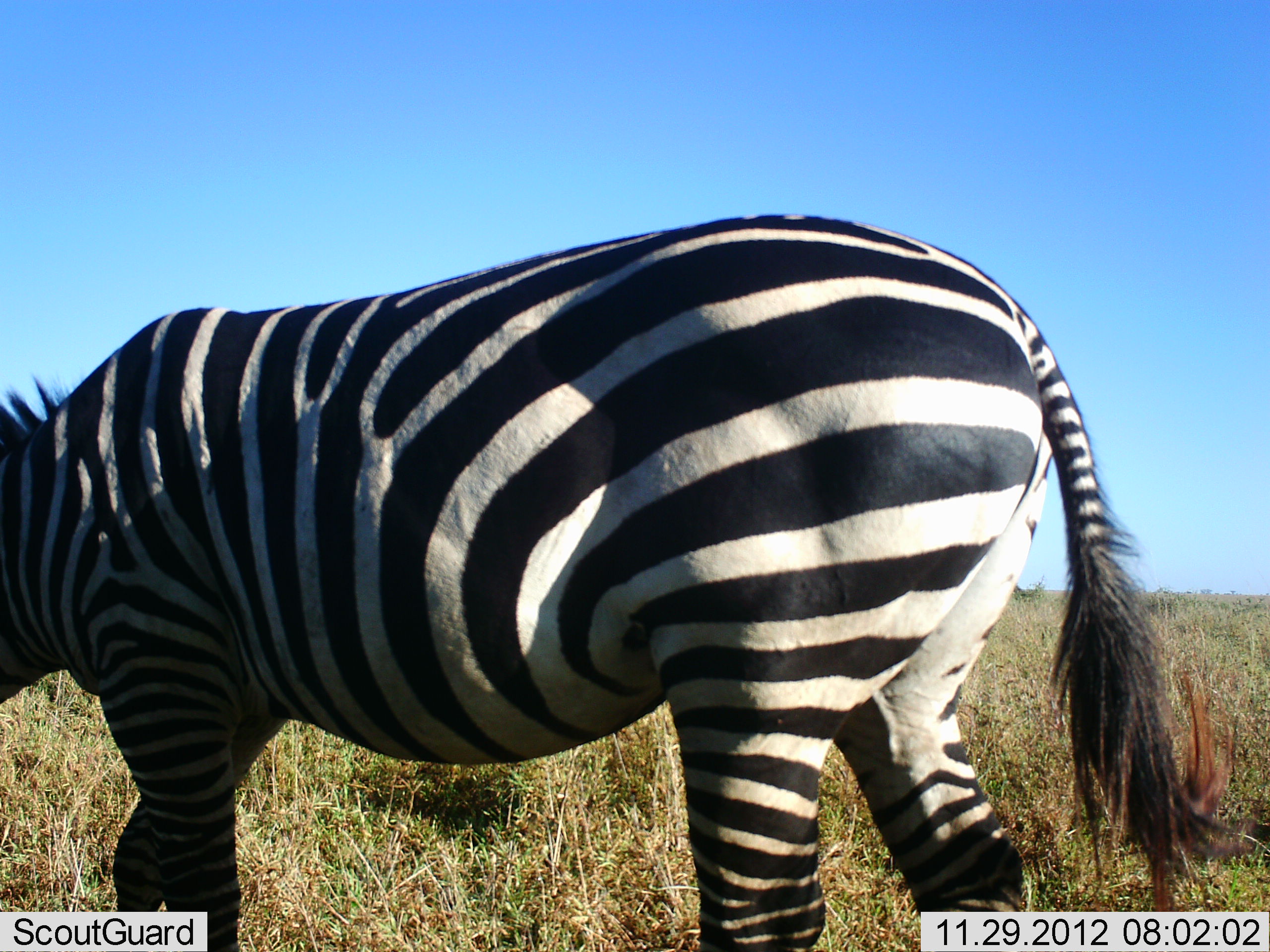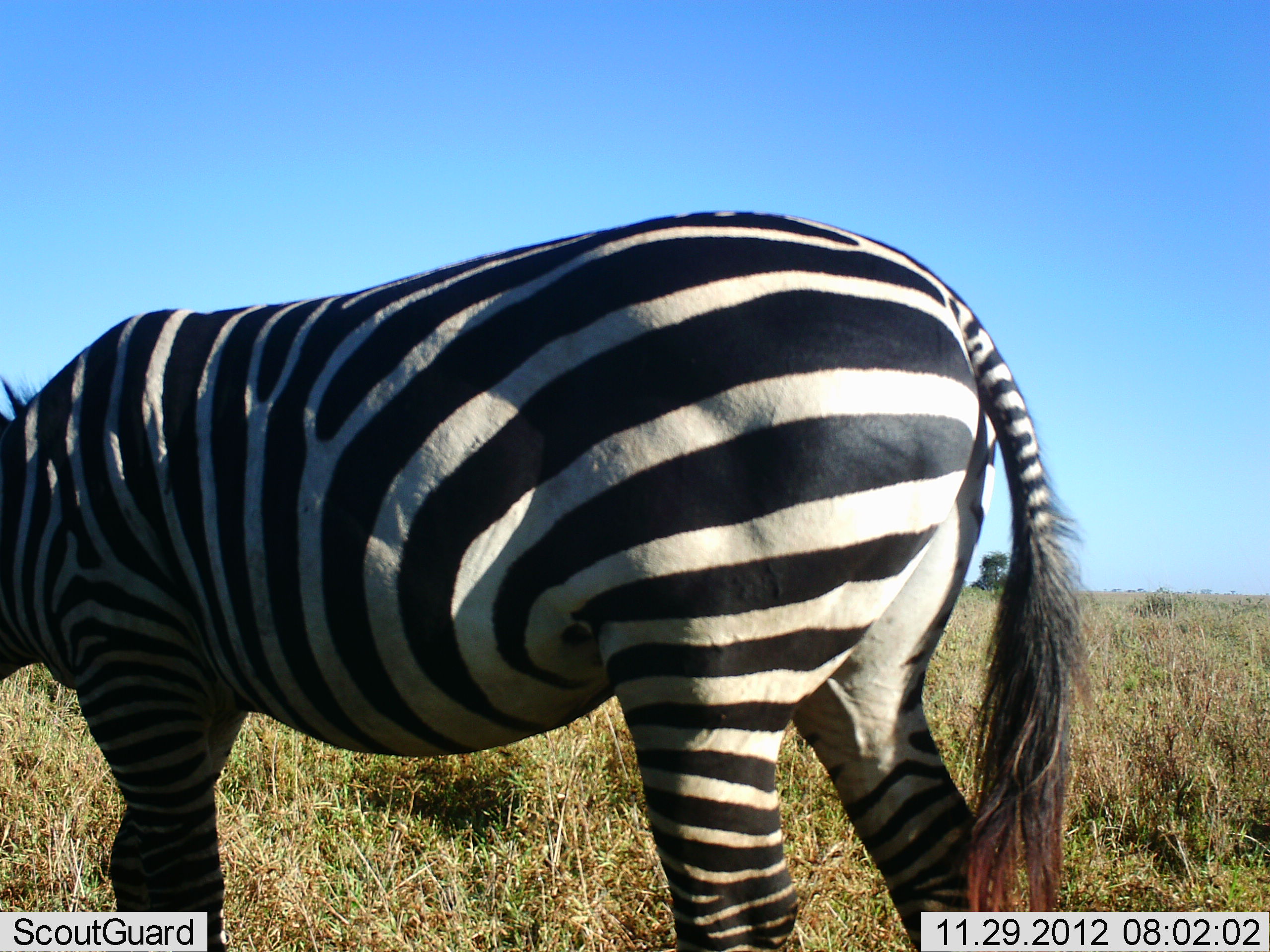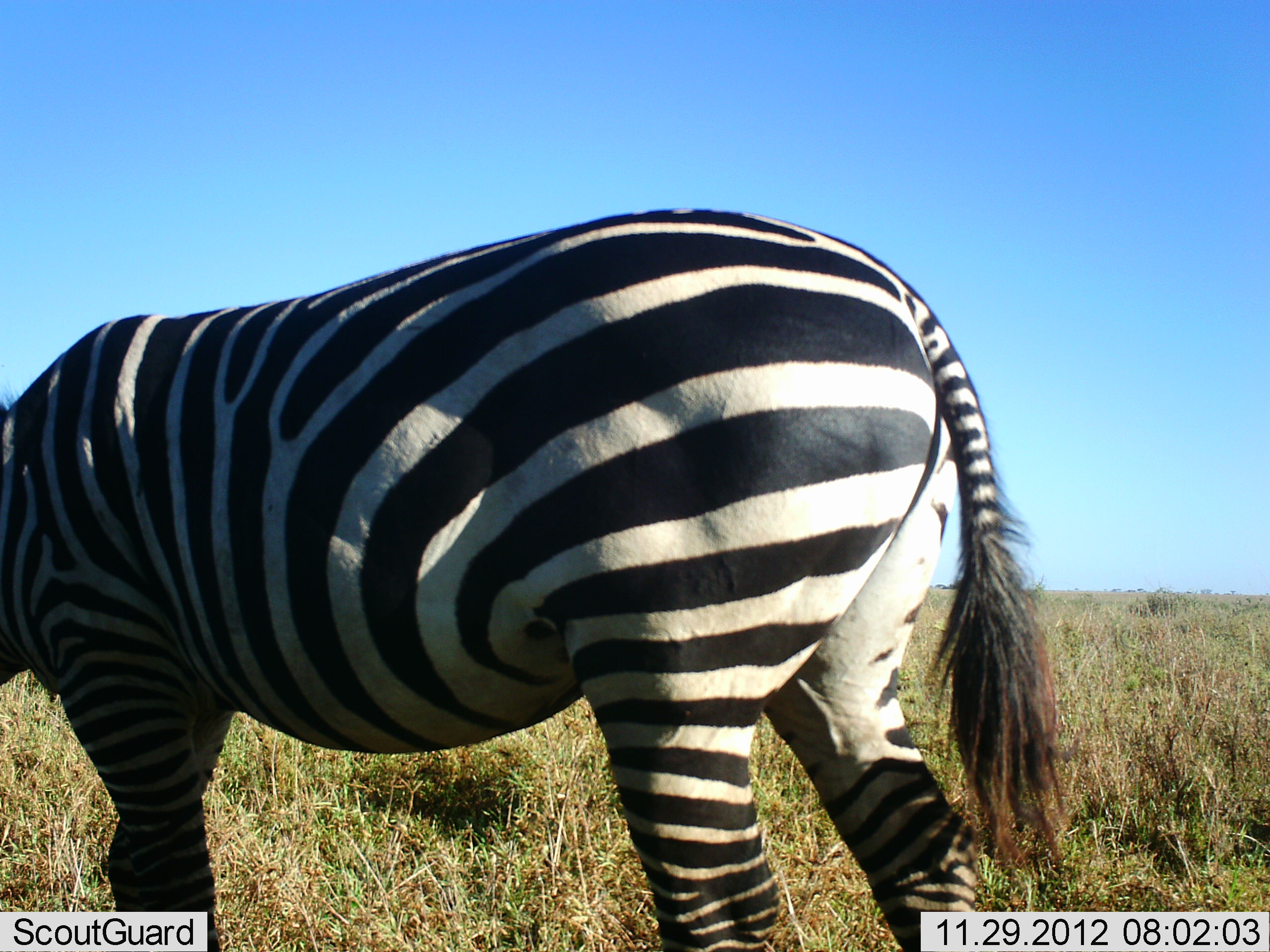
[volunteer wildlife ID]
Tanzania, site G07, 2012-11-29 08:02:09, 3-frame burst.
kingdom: Animalia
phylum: Chordata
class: Mammalia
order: Perissodactyla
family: Equidae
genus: Equus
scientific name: Equus quagga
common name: plains zebra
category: zebra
Zebra (plains zebra) (Equus quagga), count 1. Behavior (volunteer vote fractions): standing 30%, resting 0%, moving 60%, interacting 0%. Young present (vote fraction): 0%. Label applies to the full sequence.